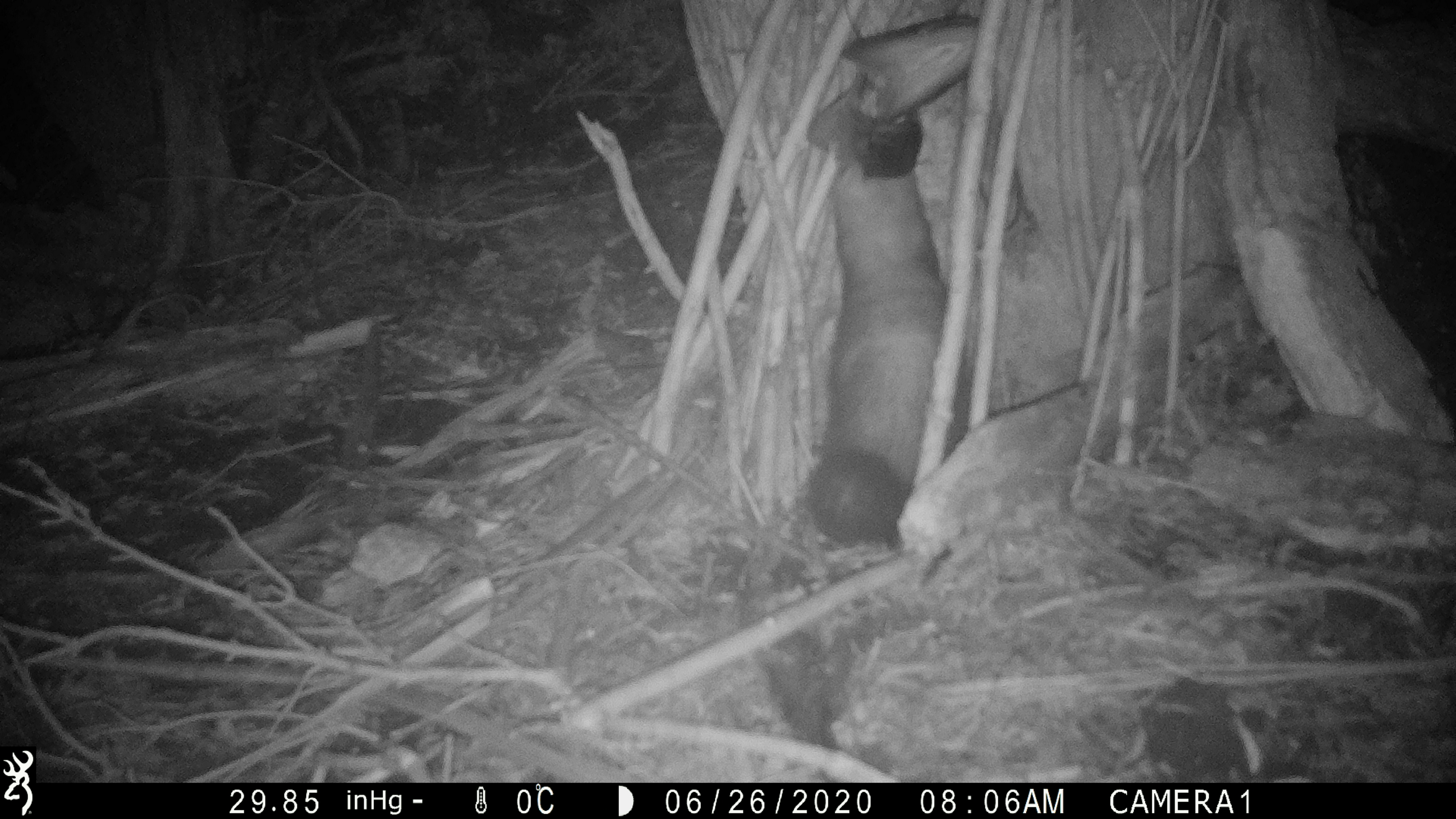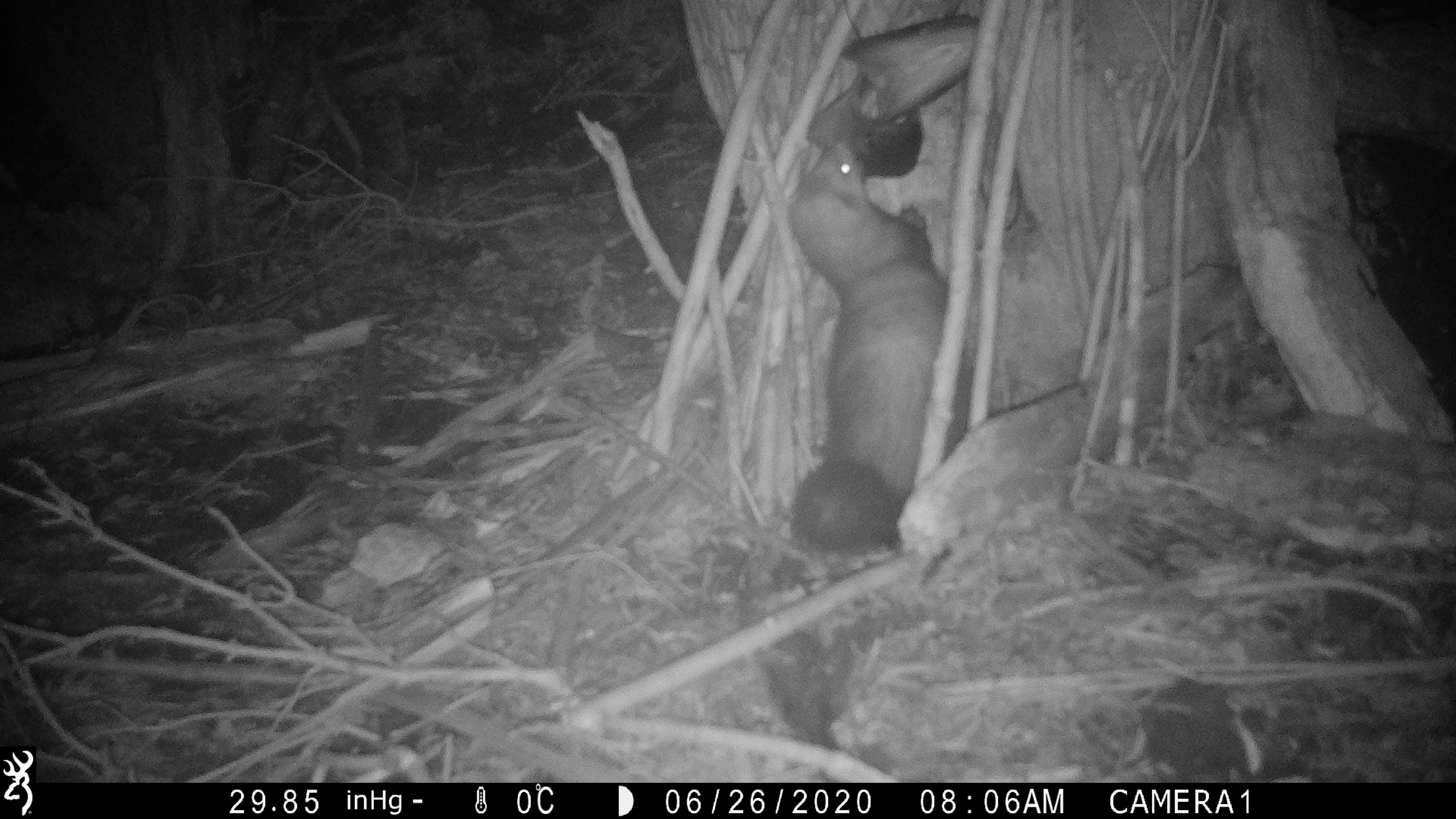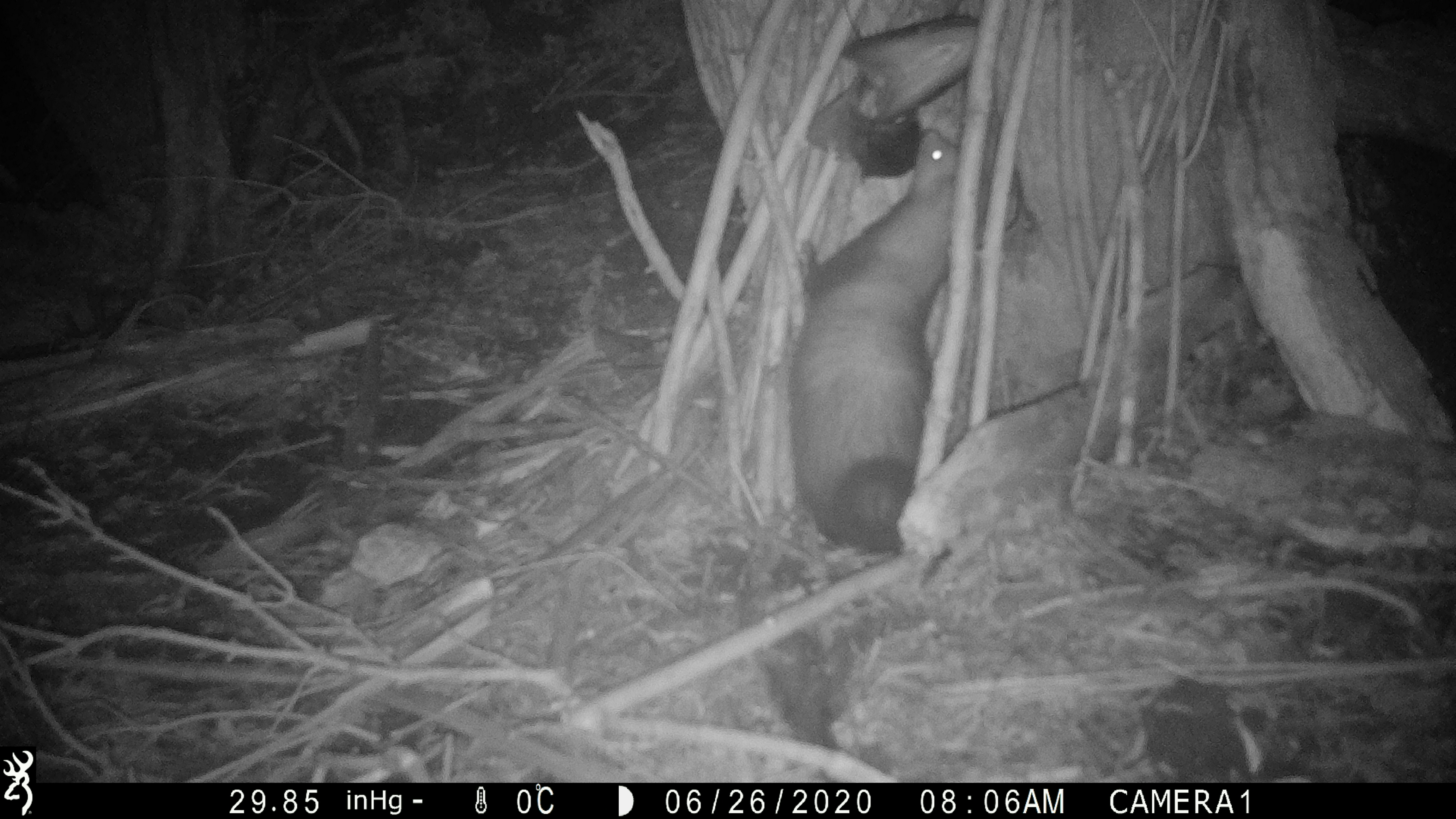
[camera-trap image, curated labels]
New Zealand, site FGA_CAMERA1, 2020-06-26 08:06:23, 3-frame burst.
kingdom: Animalia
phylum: Chordata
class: Mammalia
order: Carnivora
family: Mustelidae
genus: Mustela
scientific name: Mustela furo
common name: ferret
Ferret (Mustela furo).